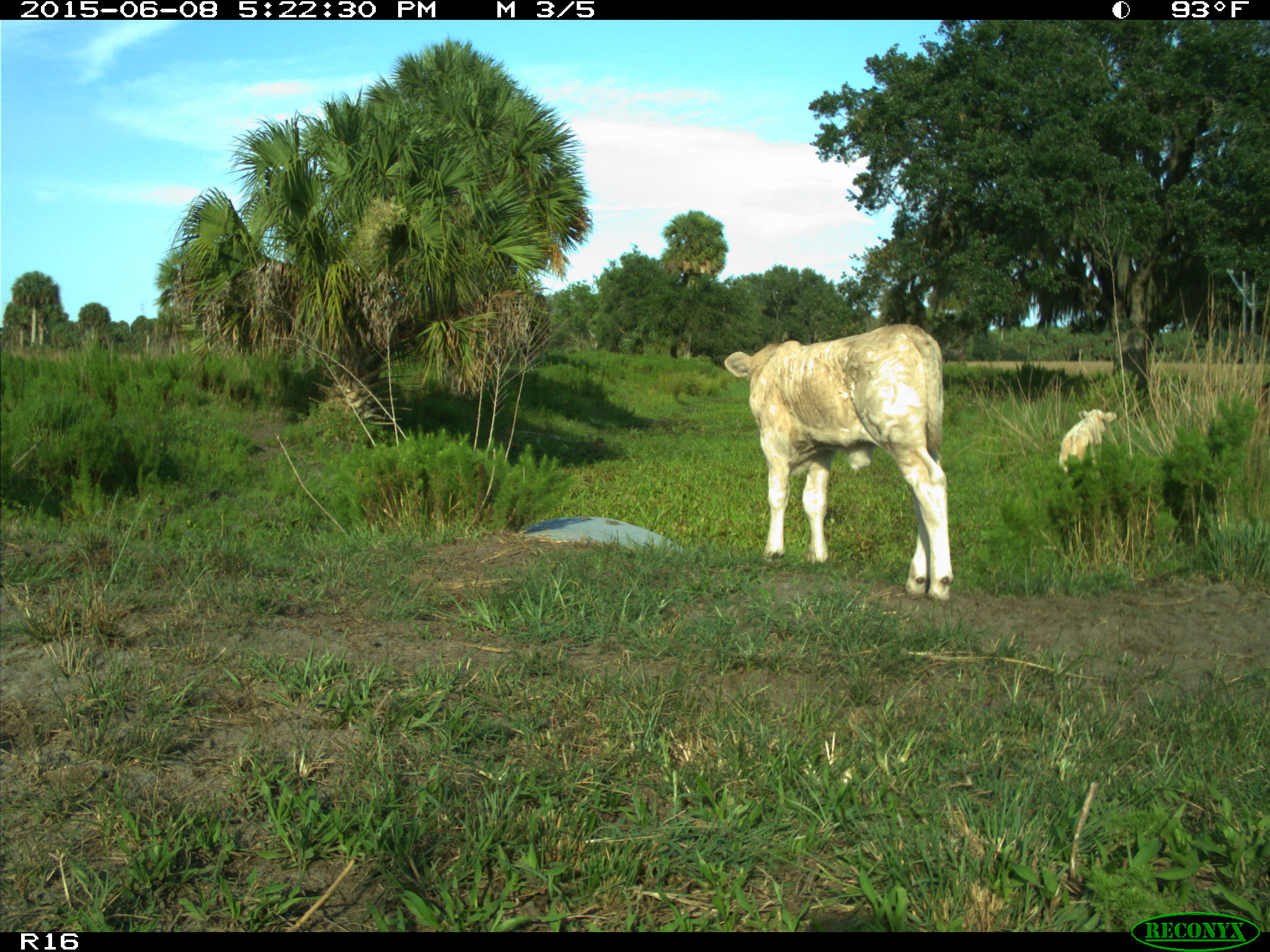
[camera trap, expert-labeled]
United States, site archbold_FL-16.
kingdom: Animalia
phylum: Chordata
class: Mammalia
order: Artiodactyla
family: Bovidae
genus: Bos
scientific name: Bos taurus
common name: domestic cow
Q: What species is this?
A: Bos taurus (domestic cow).